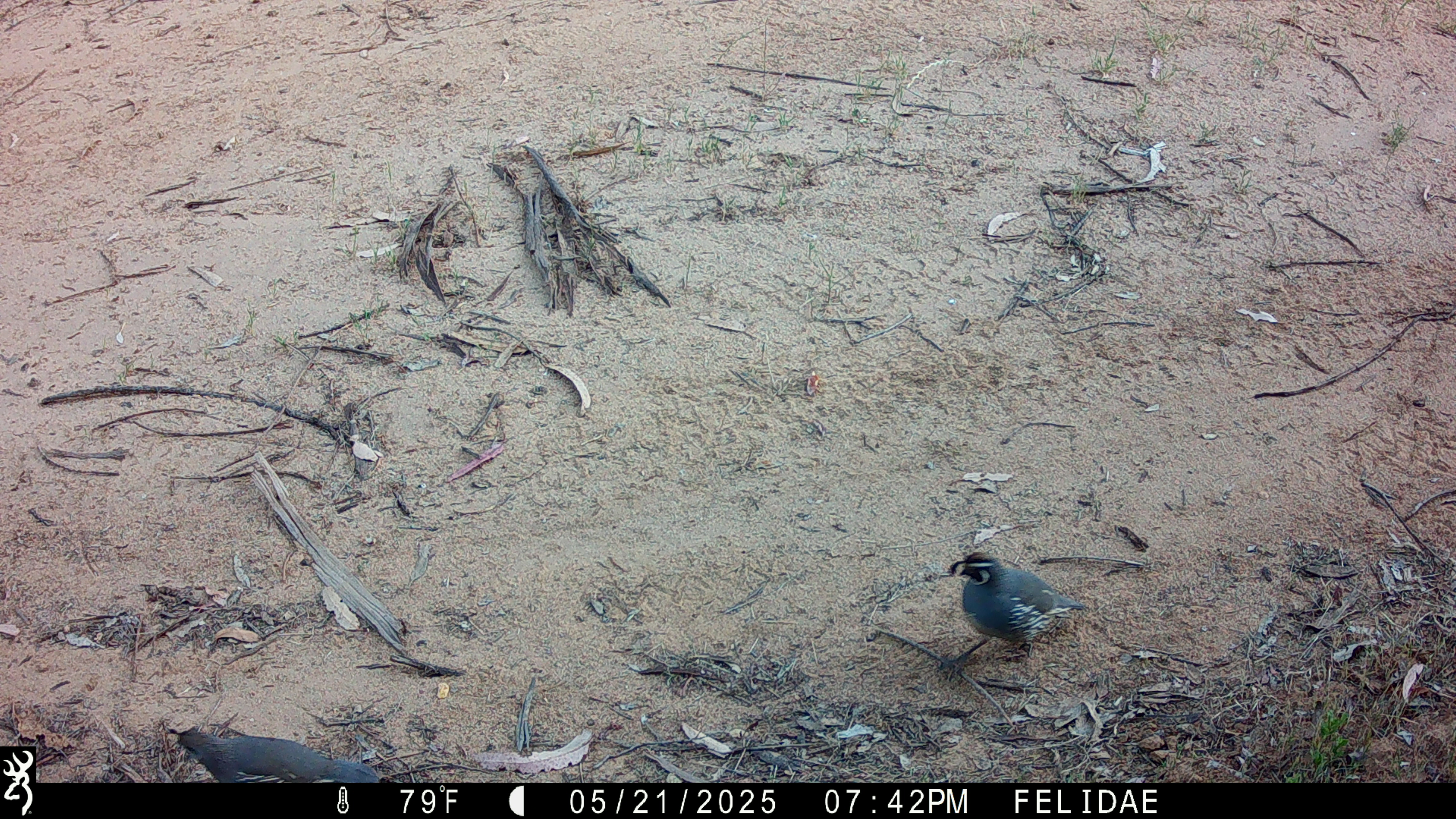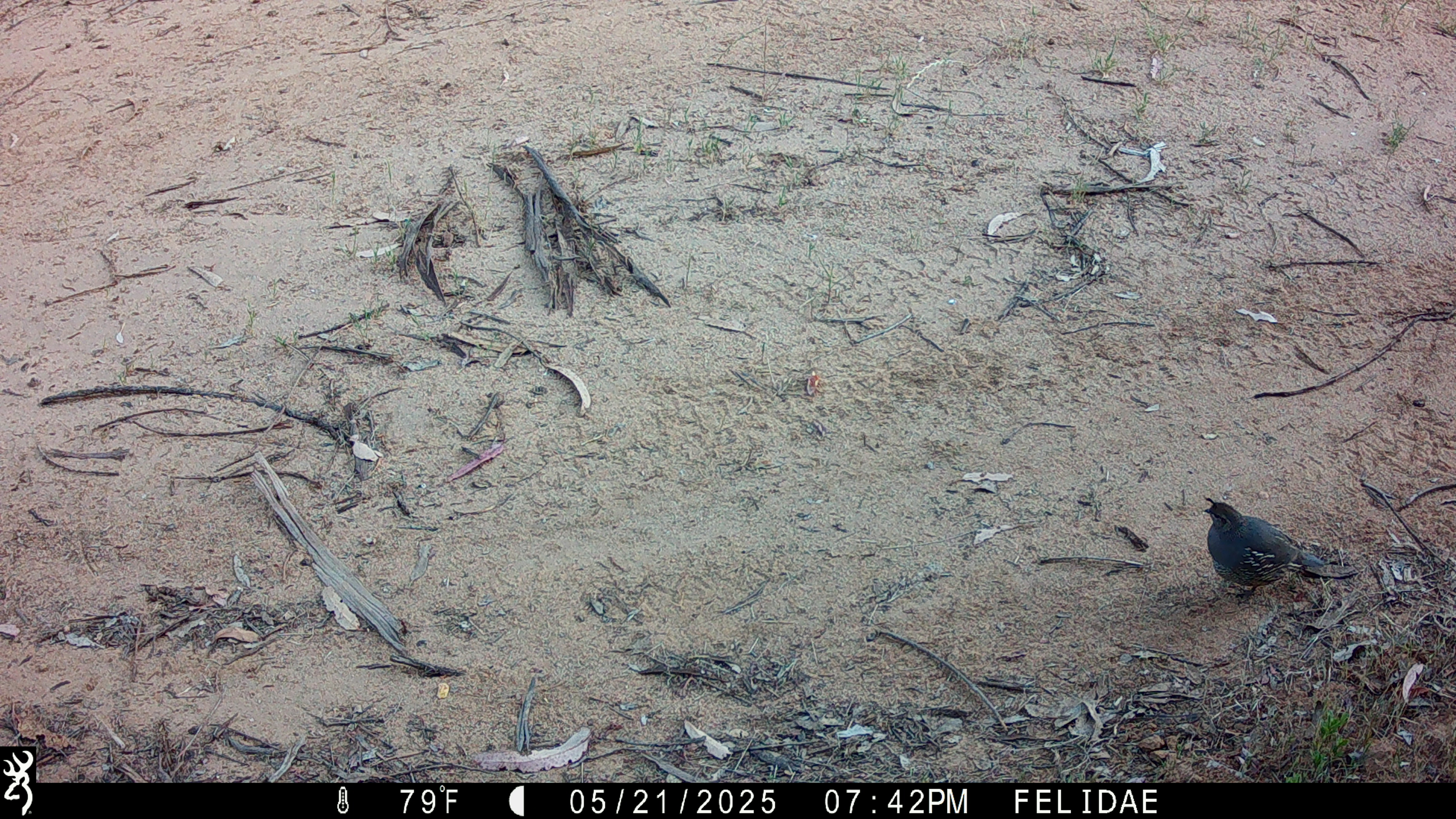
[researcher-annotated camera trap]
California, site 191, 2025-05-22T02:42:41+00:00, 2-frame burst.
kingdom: Animalia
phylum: Chordata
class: Aves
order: Galliformes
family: Odontophoridae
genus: Callipepla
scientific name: Callipepla californica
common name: california quail